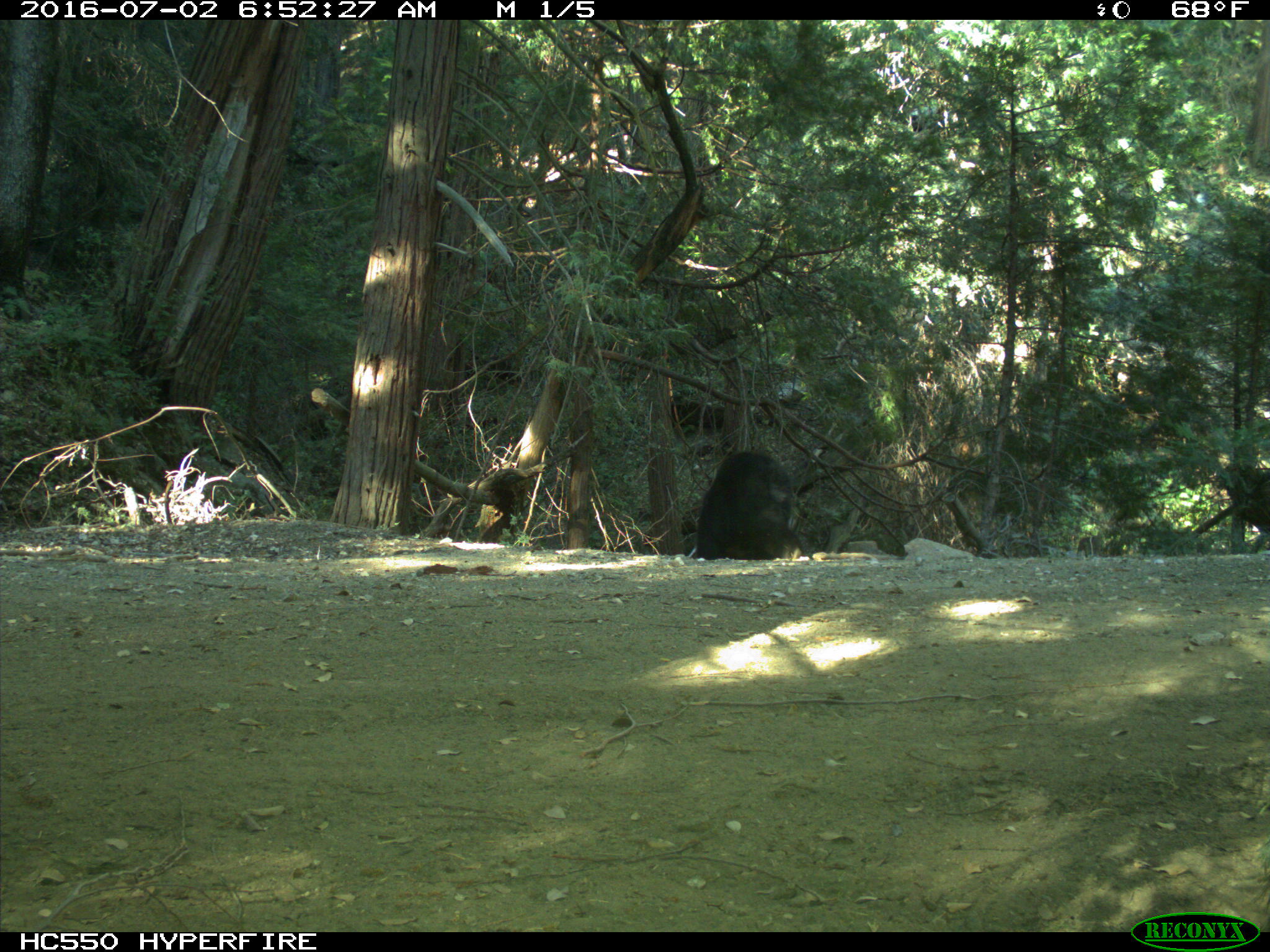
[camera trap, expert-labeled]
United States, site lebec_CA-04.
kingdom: Animalia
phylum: Chordata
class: Mammalia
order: Carnivora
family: Ursidae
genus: Ursus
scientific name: Ursus americanus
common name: american black bear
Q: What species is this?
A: Ursus americanus (american black bear).